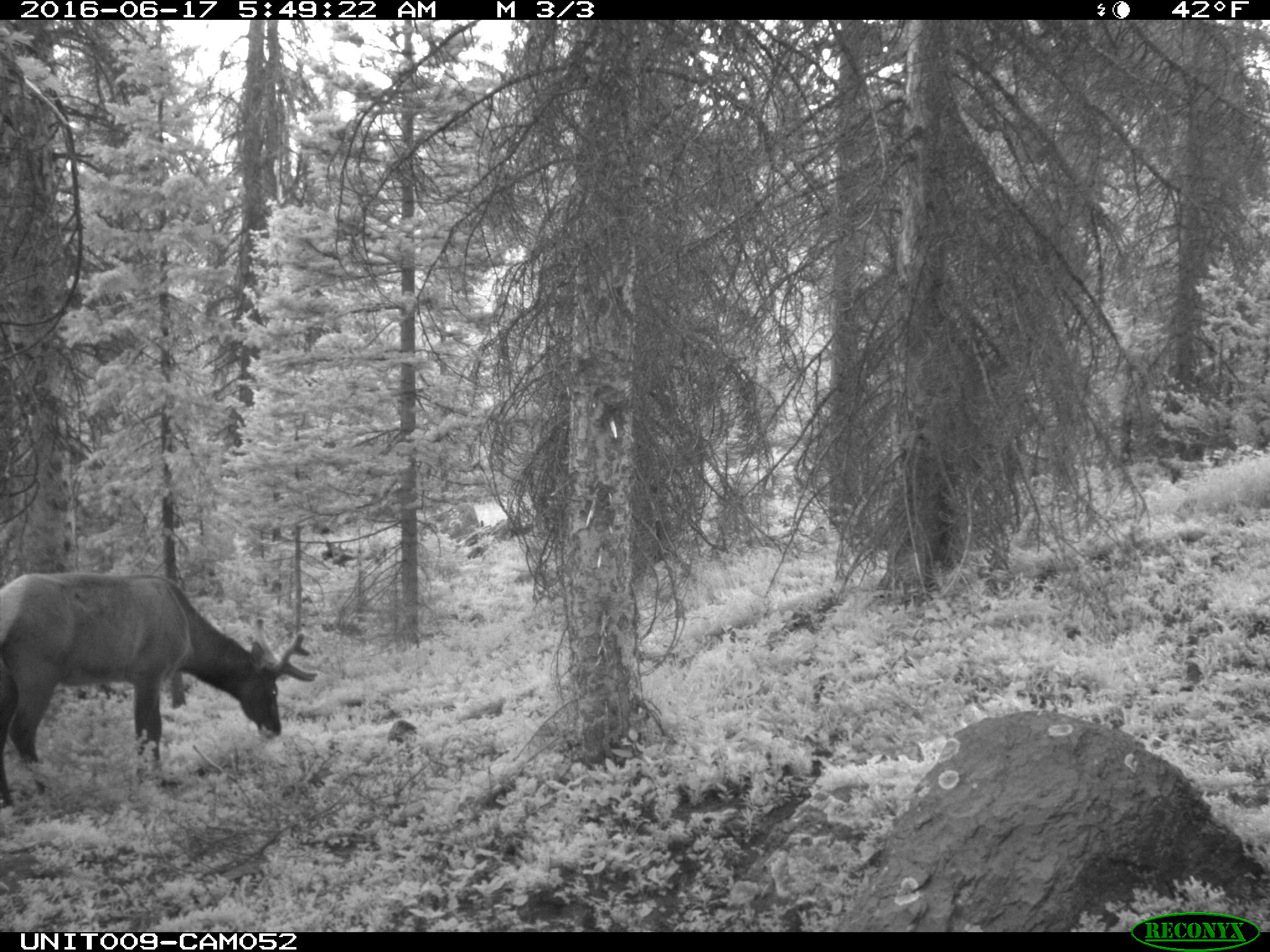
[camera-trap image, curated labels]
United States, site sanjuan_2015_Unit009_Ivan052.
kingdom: Animalia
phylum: Chordata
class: Mammalia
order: Artiodactyla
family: Cervidae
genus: Cervus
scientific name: Cervus elaphus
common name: red deer